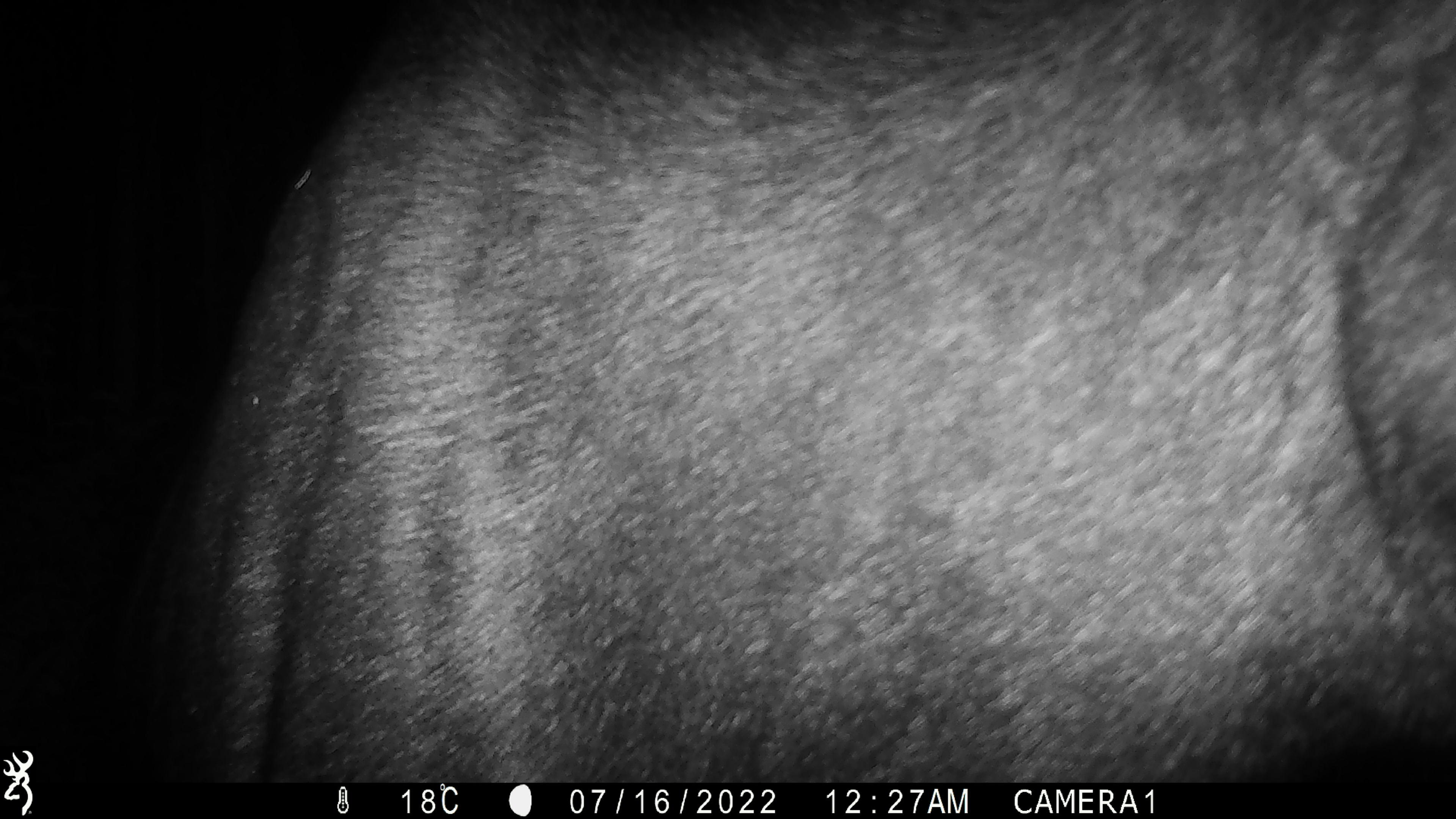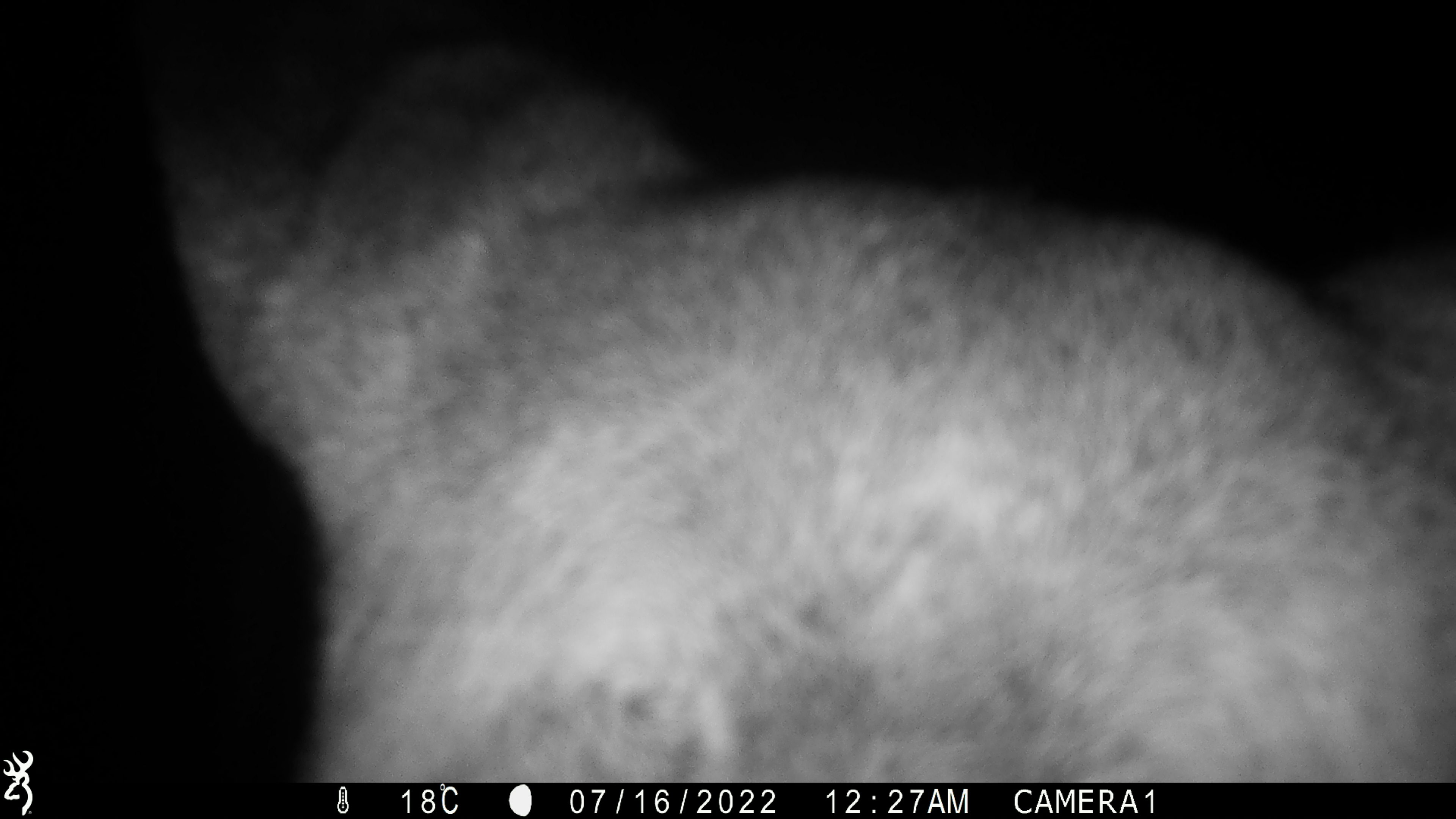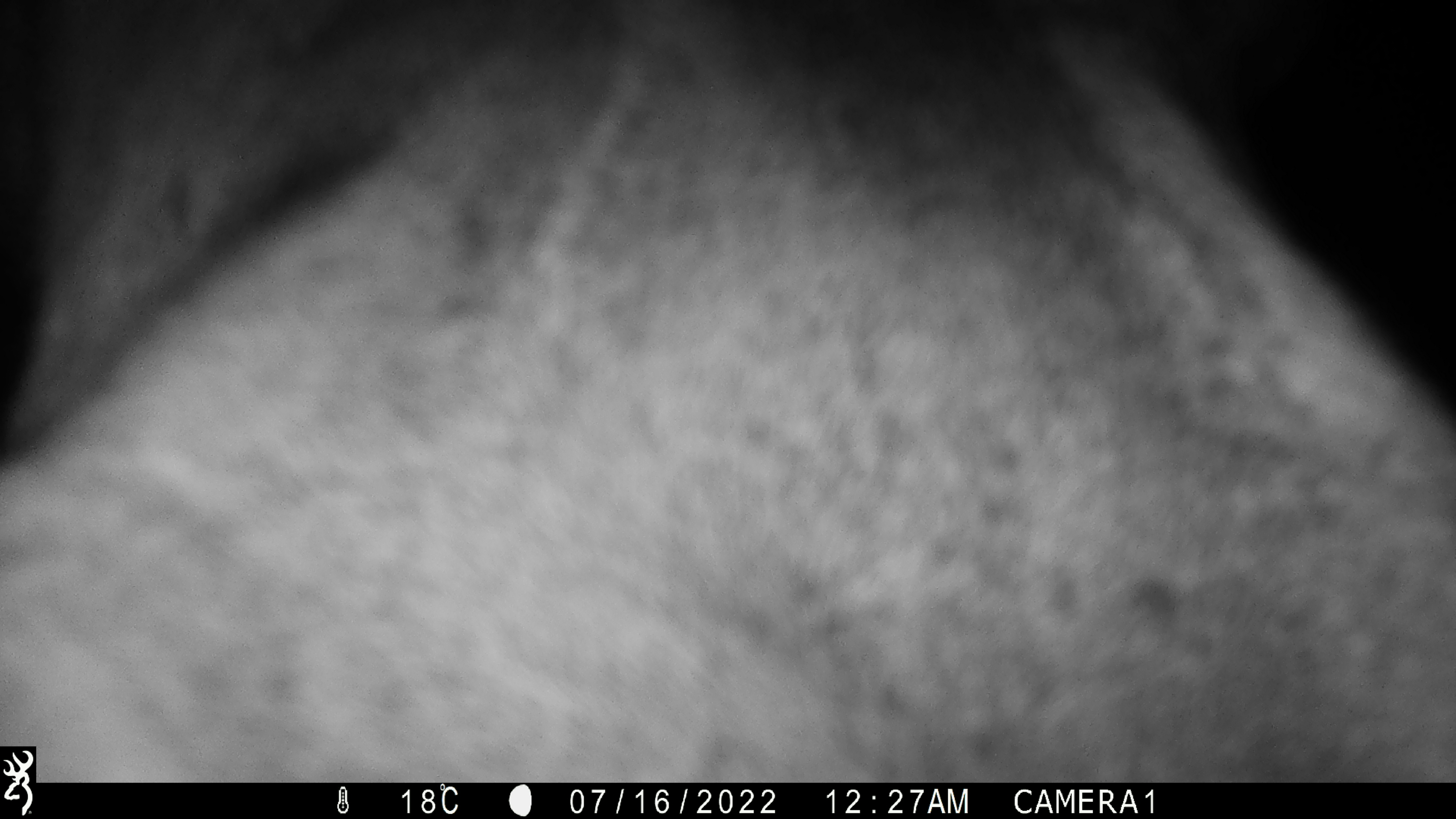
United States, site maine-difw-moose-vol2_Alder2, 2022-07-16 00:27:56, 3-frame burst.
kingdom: Animalia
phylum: Chordata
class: Mammalia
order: Artiodactyla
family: Cervidae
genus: Alces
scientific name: Alces alces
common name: moose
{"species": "moose (Alces alces)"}